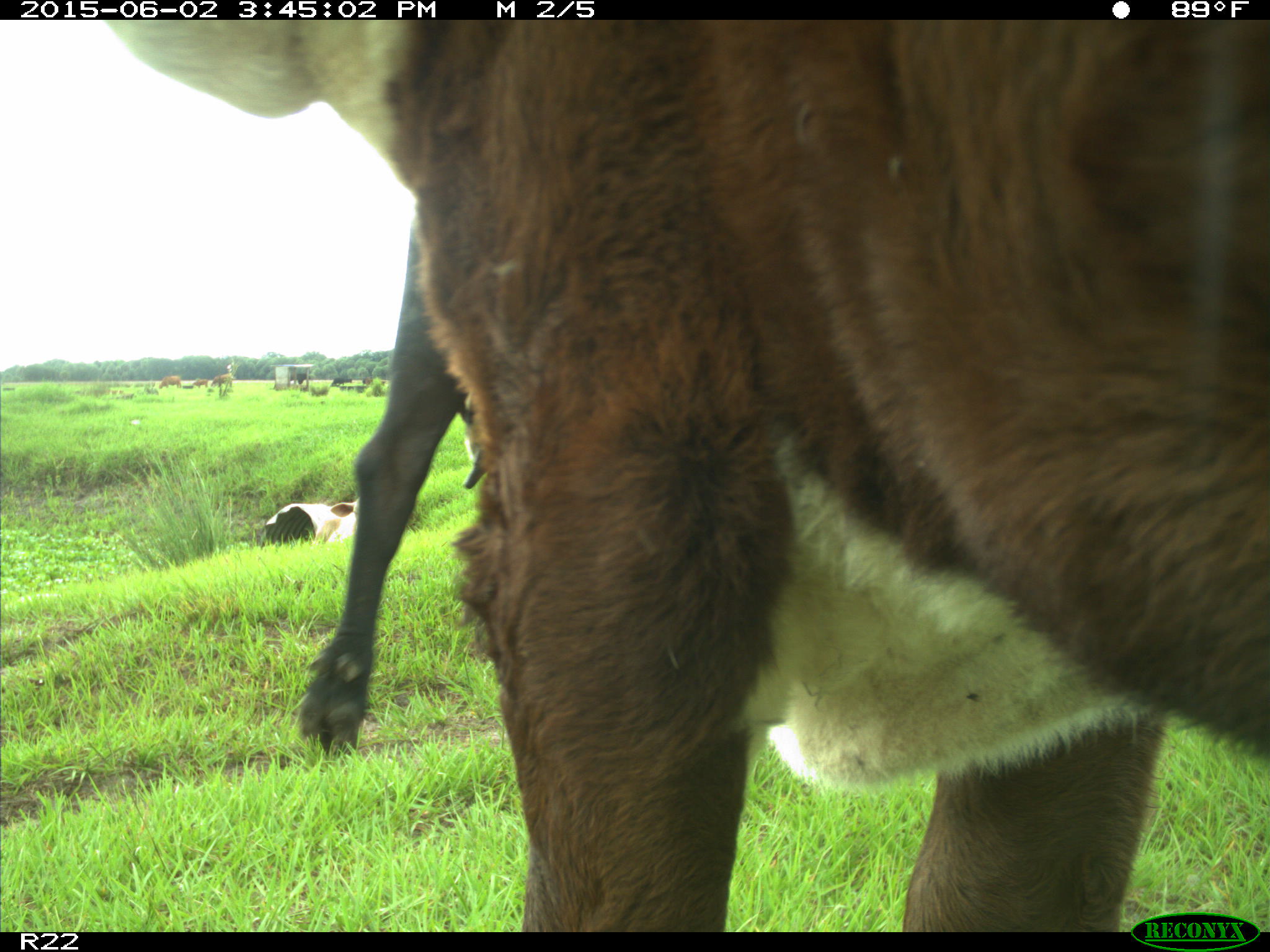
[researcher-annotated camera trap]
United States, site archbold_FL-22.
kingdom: Animalia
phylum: Chordata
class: Mammalia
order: Artiodactyla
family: Bovidae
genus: Bos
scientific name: Bos taurus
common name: domestic cow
Bos taurus (domestic cow).